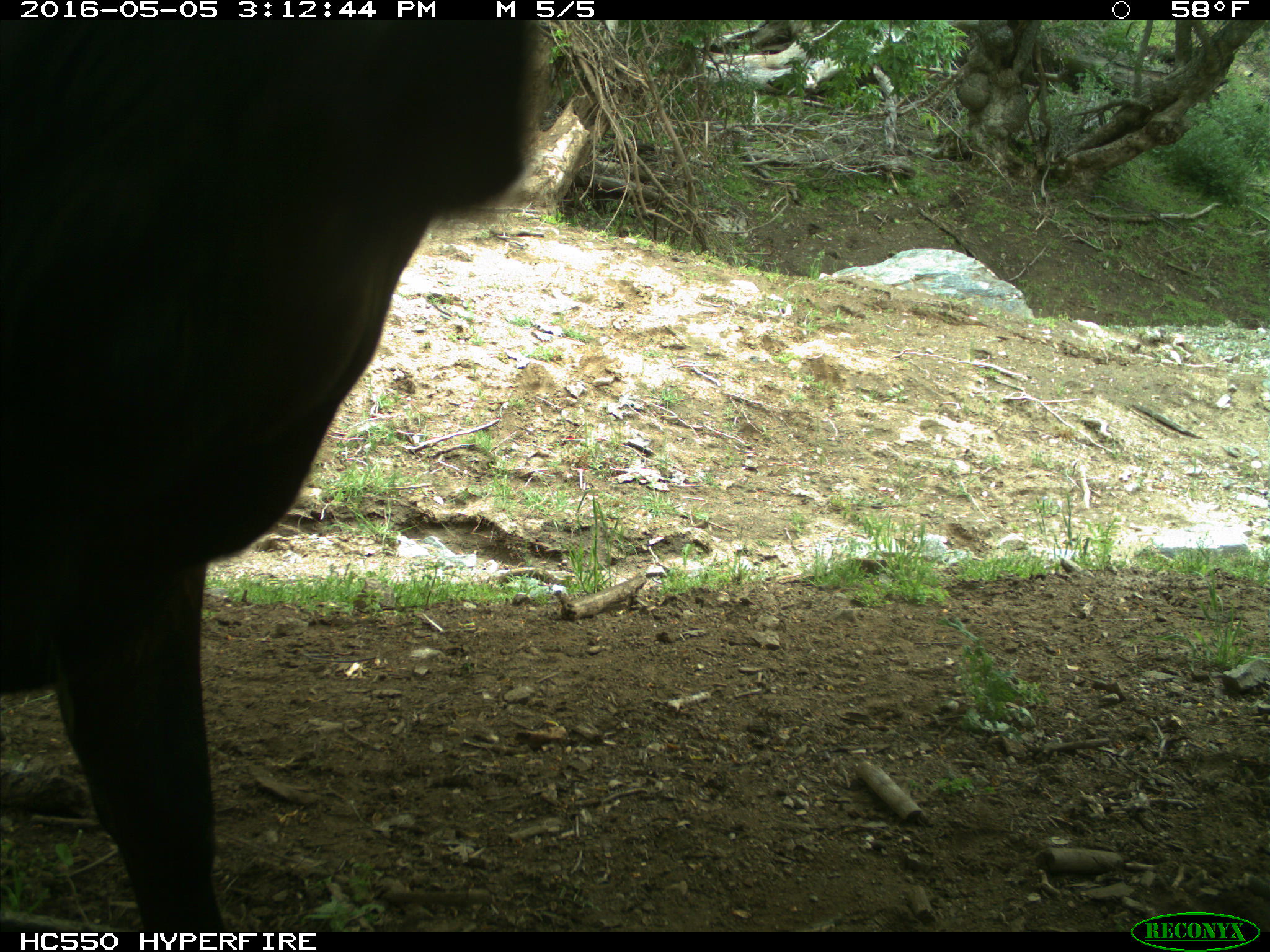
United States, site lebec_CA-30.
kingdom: Animalia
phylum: Chordata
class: Mammalia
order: Artiodactyla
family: Bovidae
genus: Bos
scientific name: Bos taurus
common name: domestic cow